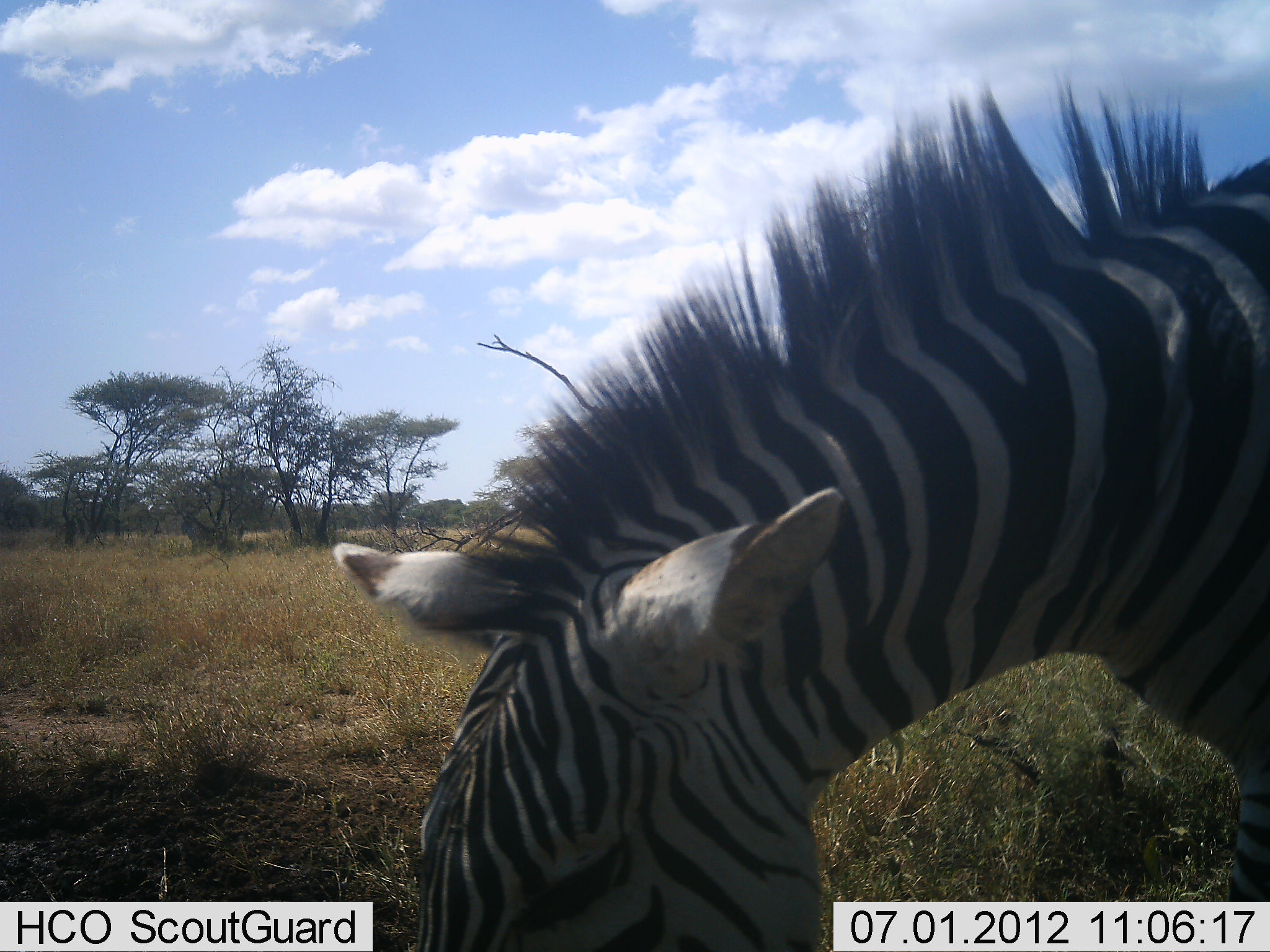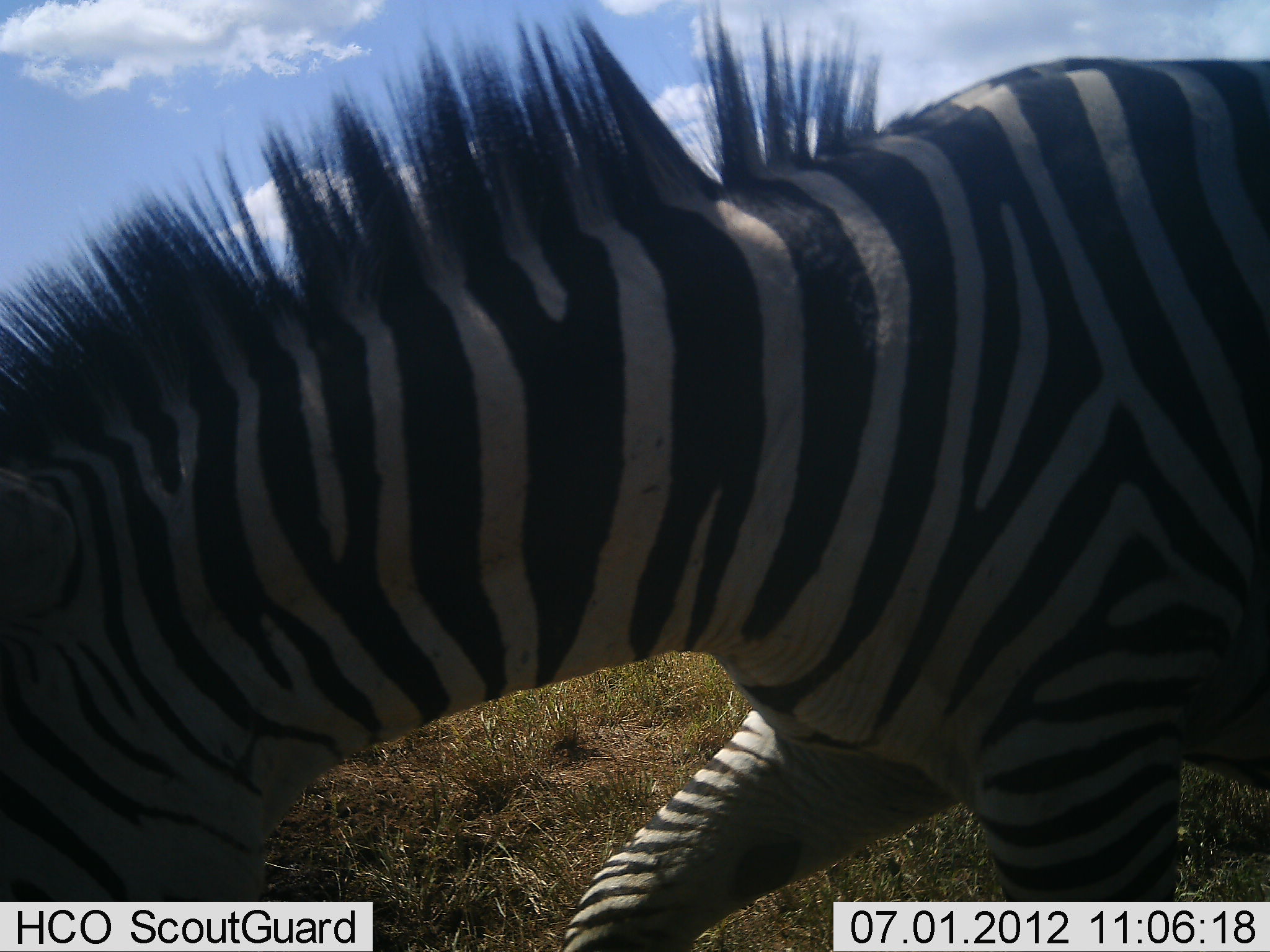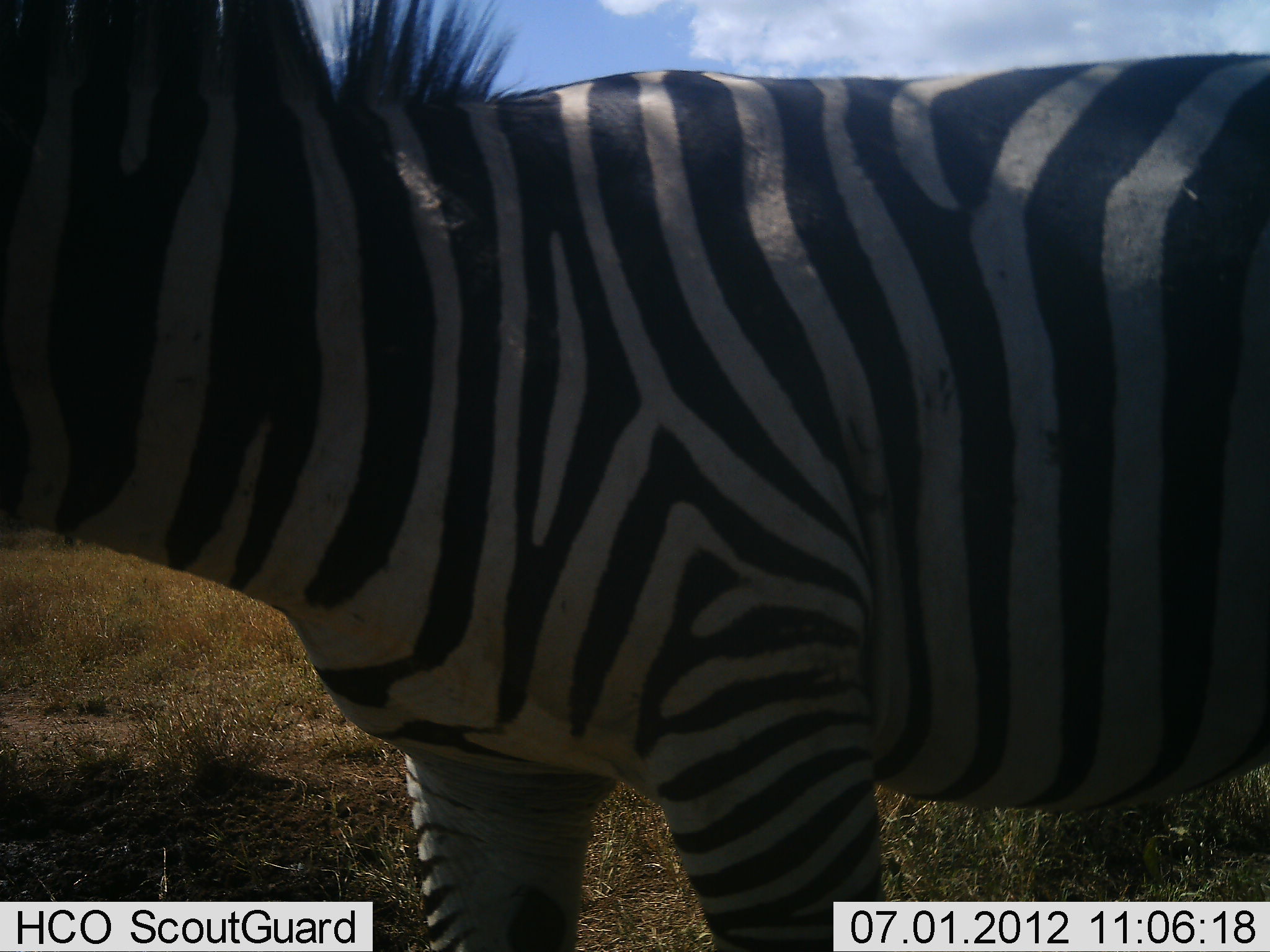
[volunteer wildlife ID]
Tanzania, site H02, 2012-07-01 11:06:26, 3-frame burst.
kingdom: Animalia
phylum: Chordata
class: Mammalia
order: Perissodactyla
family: Equidae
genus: Equus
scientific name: Equus quagga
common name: plains zebra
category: zebra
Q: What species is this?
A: Zebra (plains zebra) (Equus quagga).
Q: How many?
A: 1.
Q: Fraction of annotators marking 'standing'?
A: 50%.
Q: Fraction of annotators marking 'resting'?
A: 0%.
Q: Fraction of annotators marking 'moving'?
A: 0%.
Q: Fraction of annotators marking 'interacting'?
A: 0%.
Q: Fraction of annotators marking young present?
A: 0%.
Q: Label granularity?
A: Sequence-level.